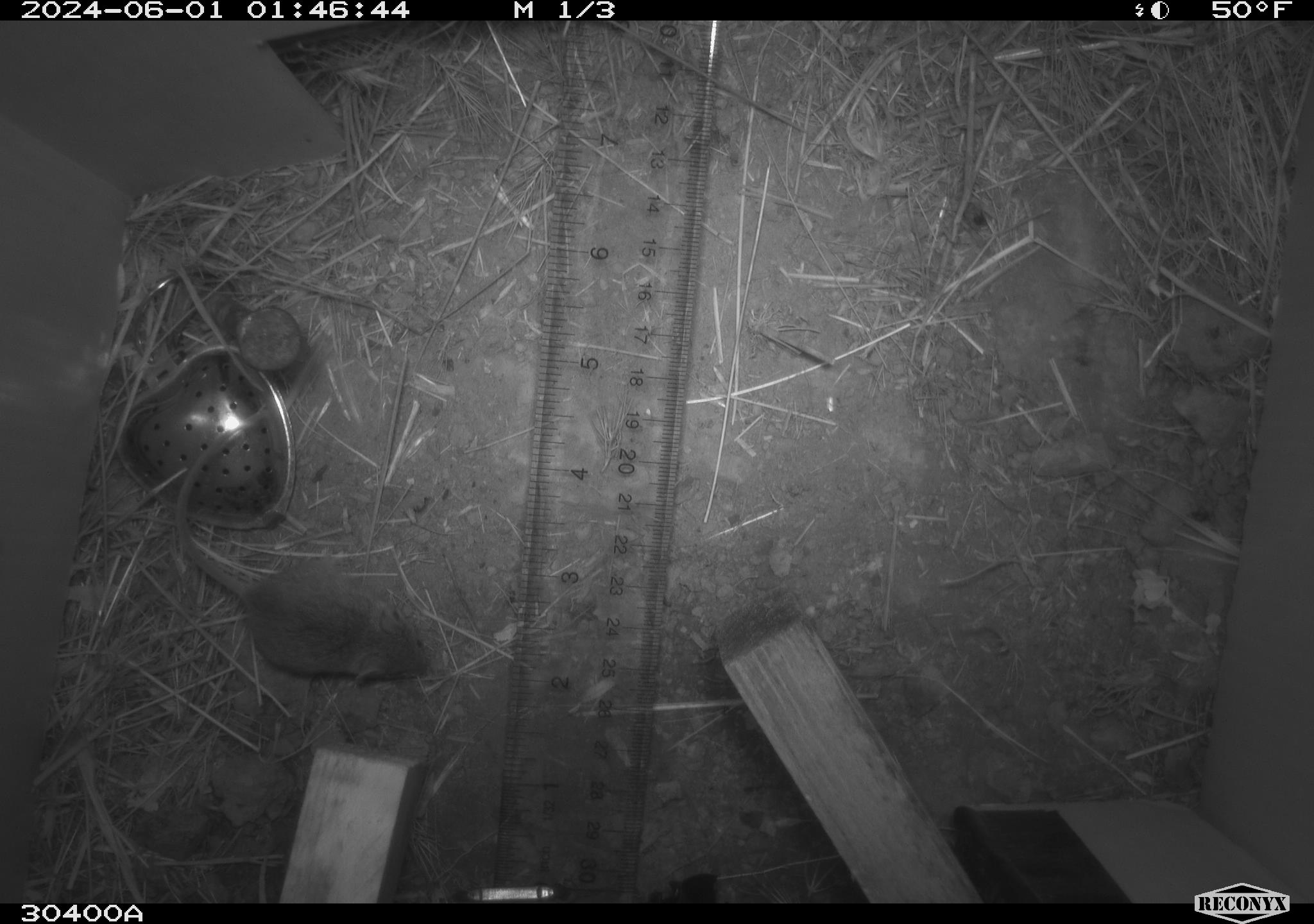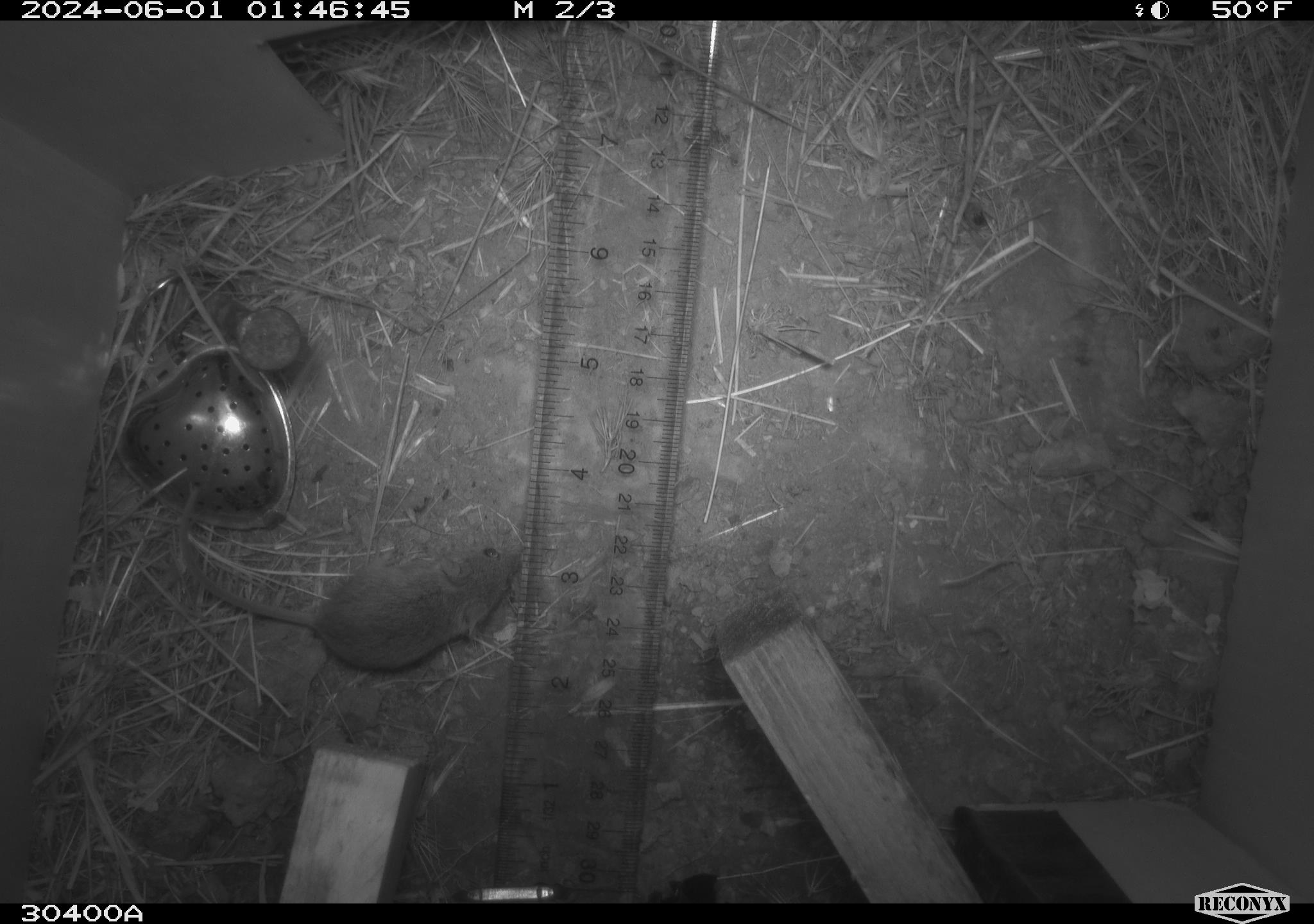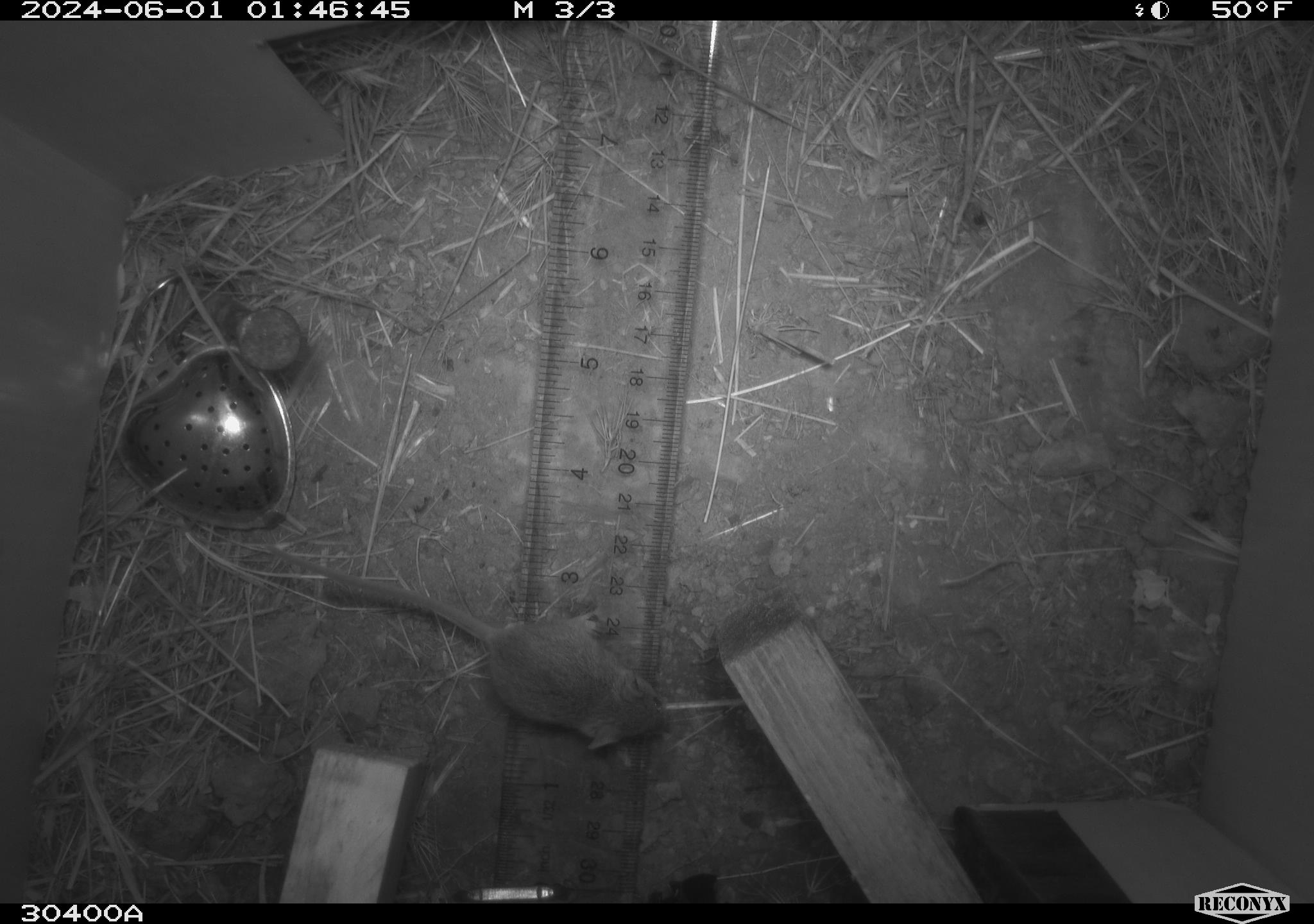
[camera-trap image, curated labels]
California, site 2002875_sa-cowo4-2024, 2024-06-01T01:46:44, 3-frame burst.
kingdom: Animalia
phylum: Chordata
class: Mammalia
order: Rodentia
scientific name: Rodentia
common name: mouse species